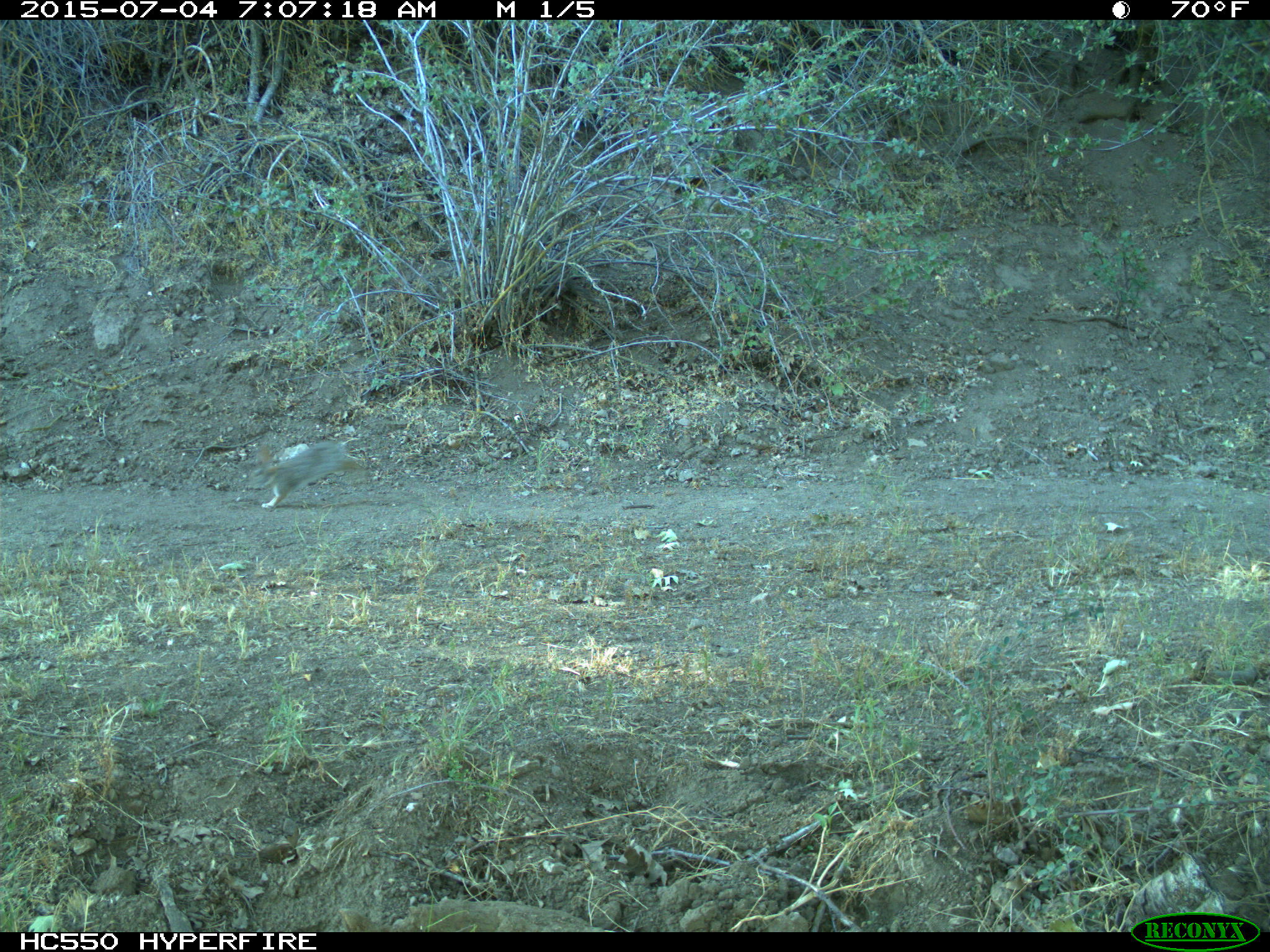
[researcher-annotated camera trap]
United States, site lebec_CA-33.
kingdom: Animalia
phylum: Chordata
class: Mammalia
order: Lagomorpha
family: Leporidae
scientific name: Leporidae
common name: rabbits and hares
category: unidentified rabbit